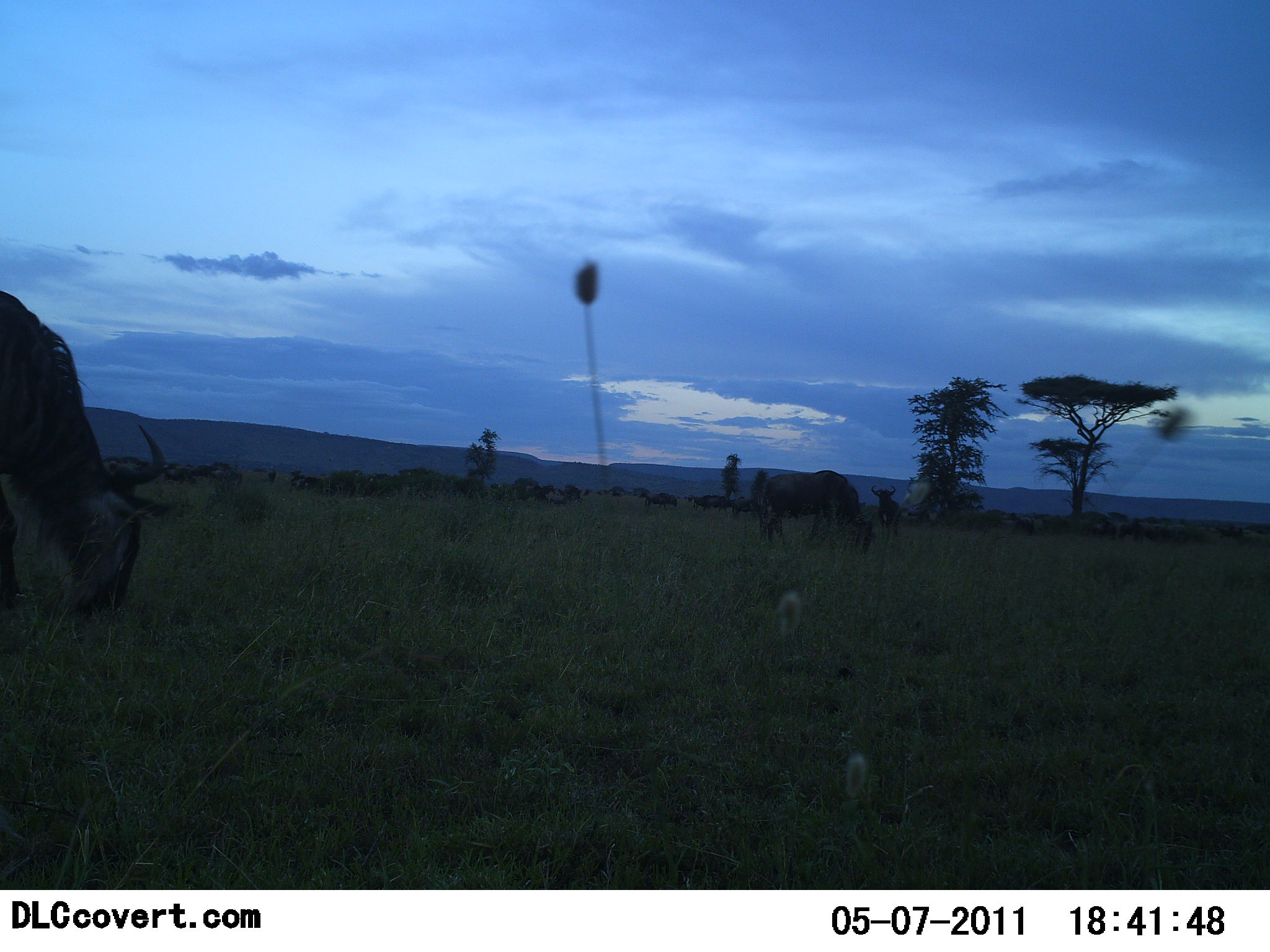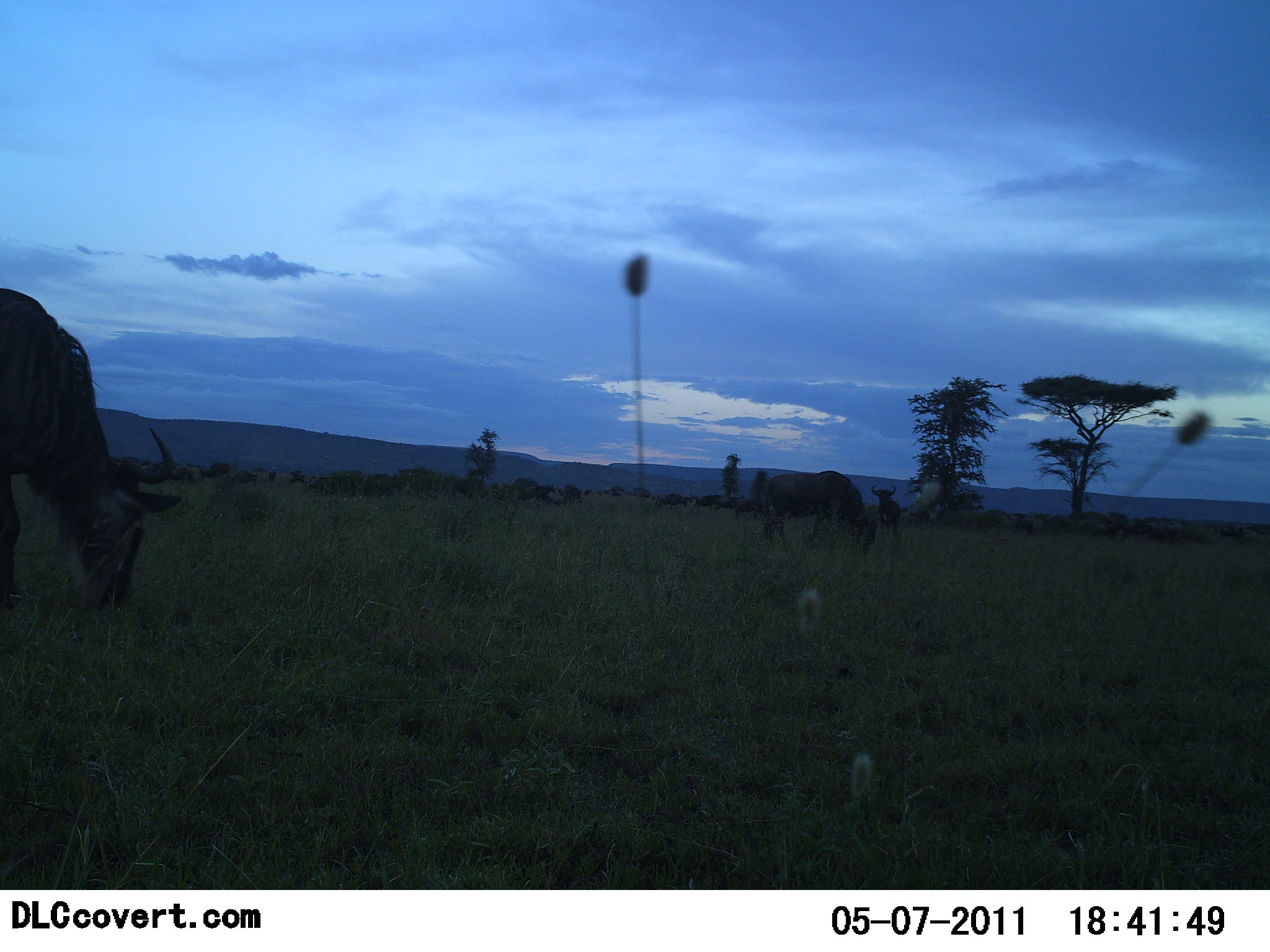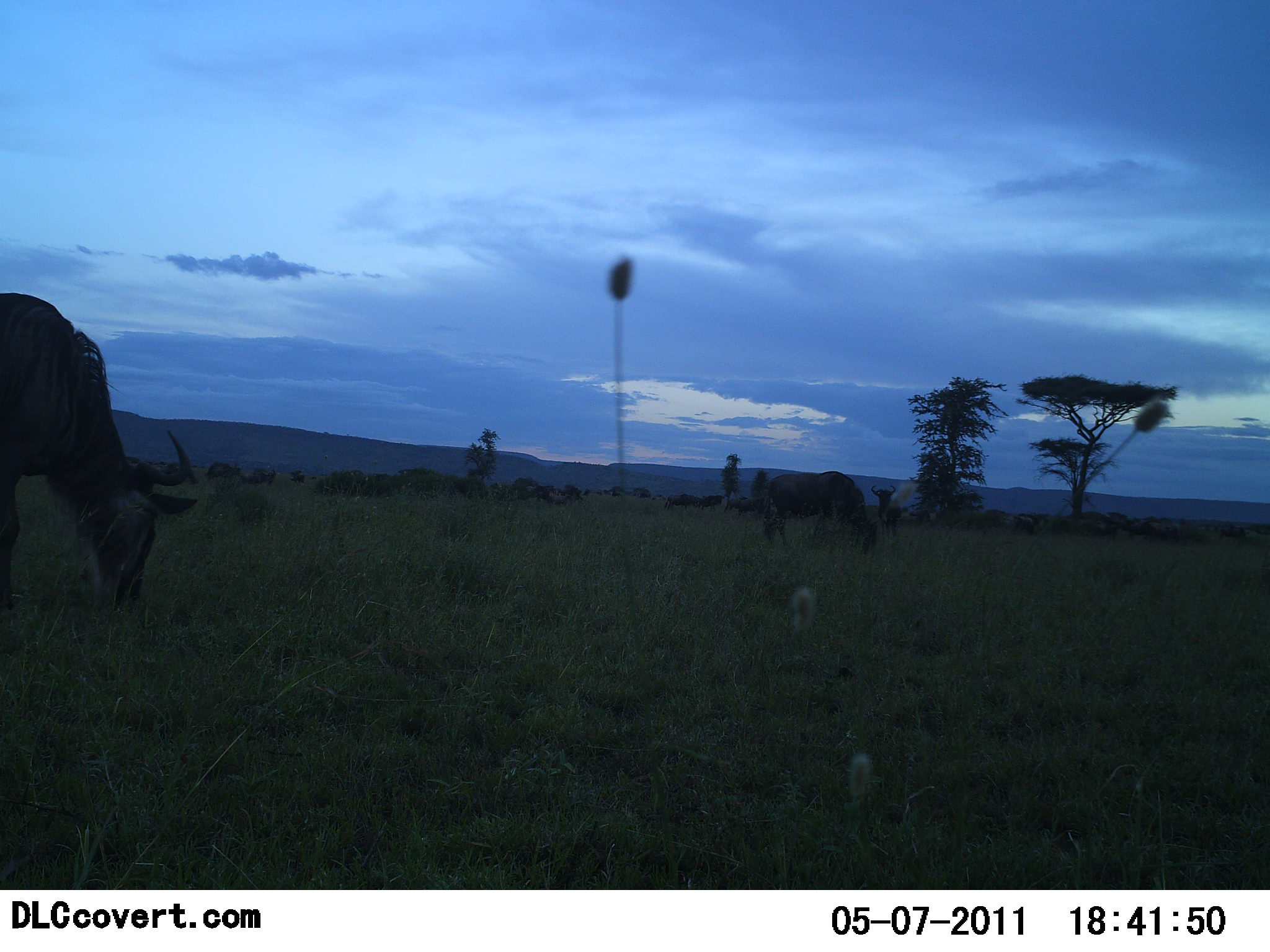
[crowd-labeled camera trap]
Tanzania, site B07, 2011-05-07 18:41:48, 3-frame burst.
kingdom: Animalia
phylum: Chordata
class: Mammalia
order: Artiodactyla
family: Bovidae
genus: Connochaetes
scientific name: Connochaetes taurinus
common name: blue wildebeest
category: wildebeest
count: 11-50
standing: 30%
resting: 0%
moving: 40%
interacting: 0%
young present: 0%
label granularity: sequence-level